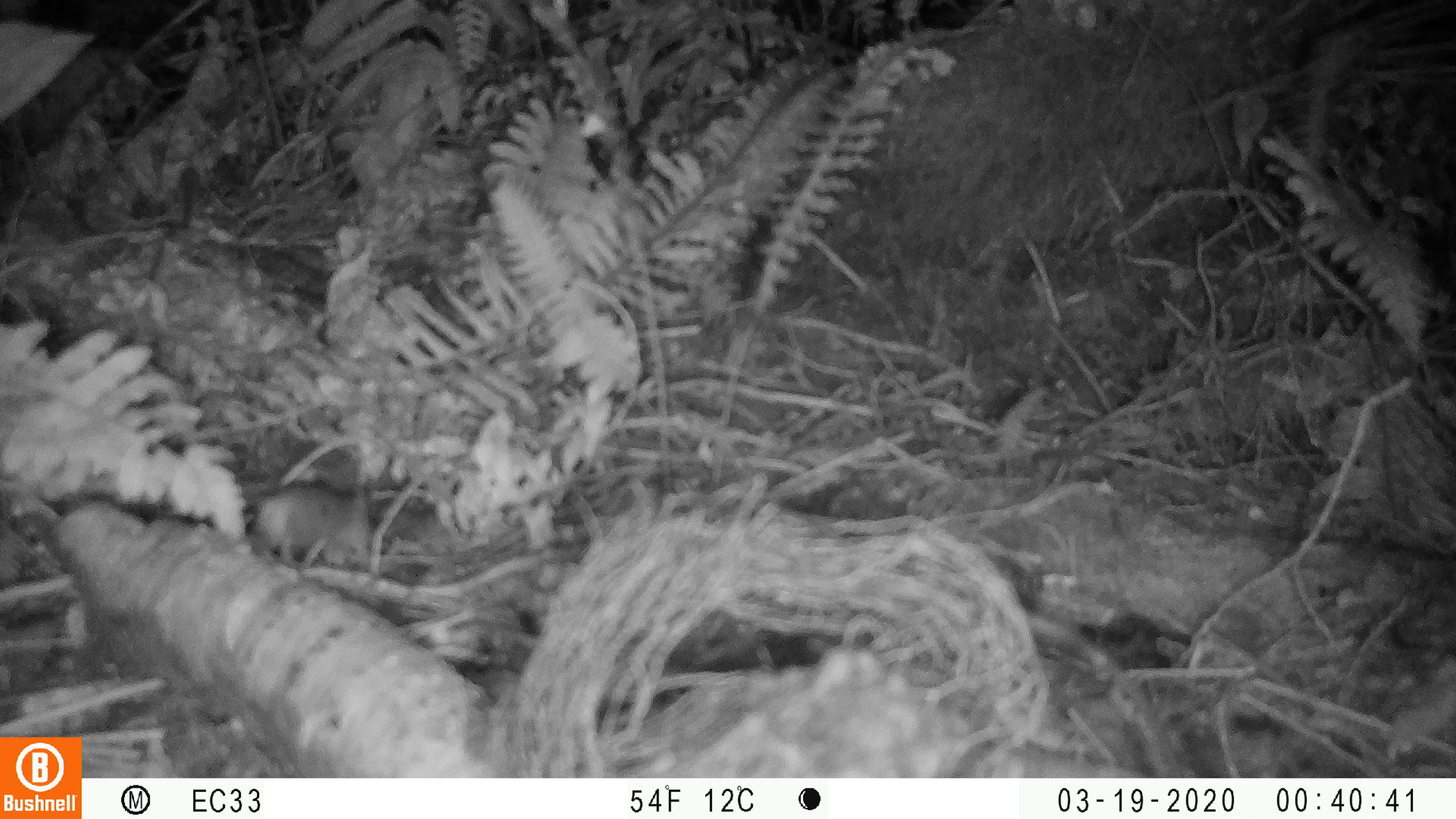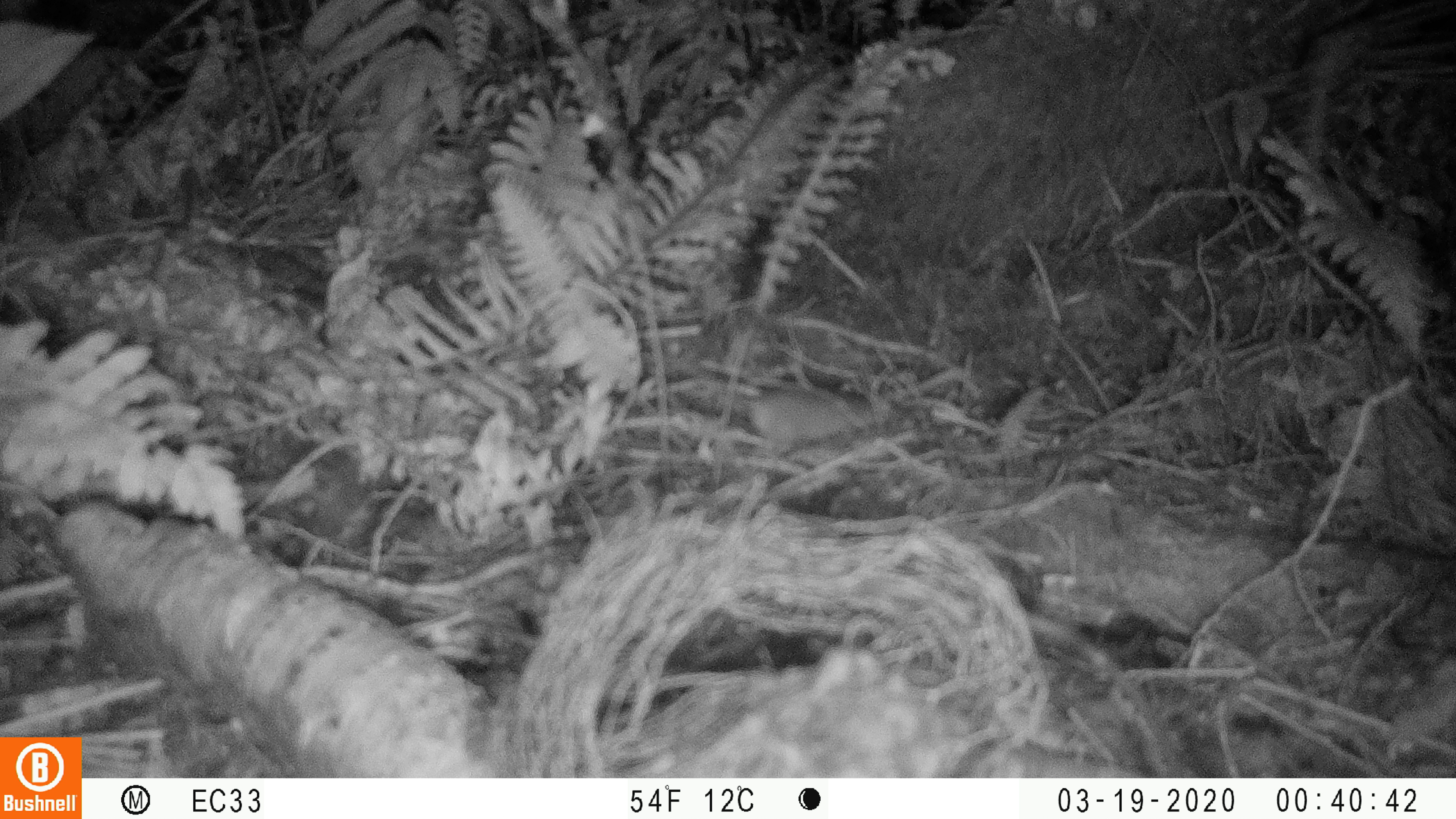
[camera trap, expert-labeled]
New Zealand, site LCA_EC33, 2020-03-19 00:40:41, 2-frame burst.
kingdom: Animalia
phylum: Chordata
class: Mammalia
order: Rodentia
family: Muridae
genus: Rattus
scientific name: Rattus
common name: rat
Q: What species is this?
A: Rat (Rattus).